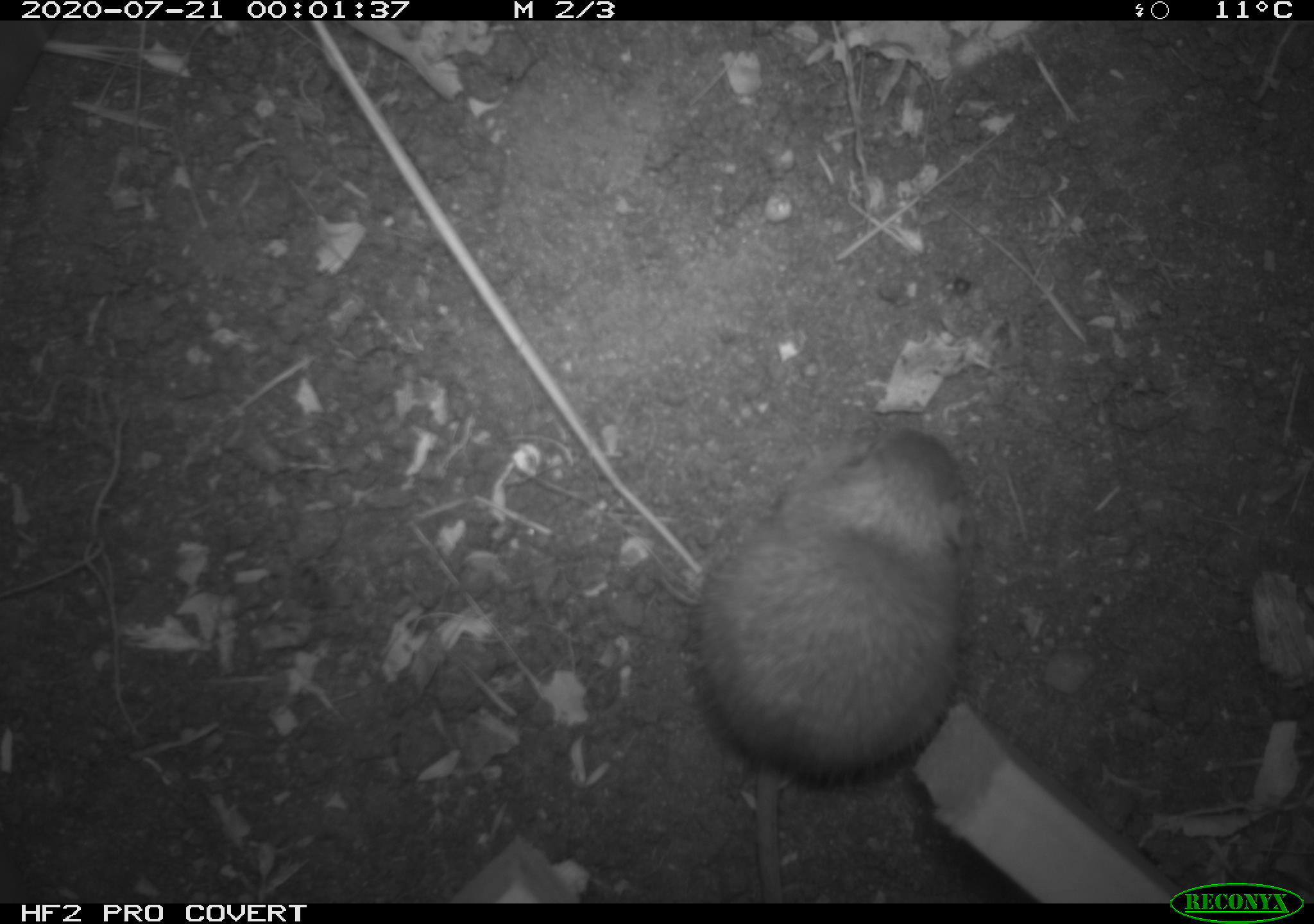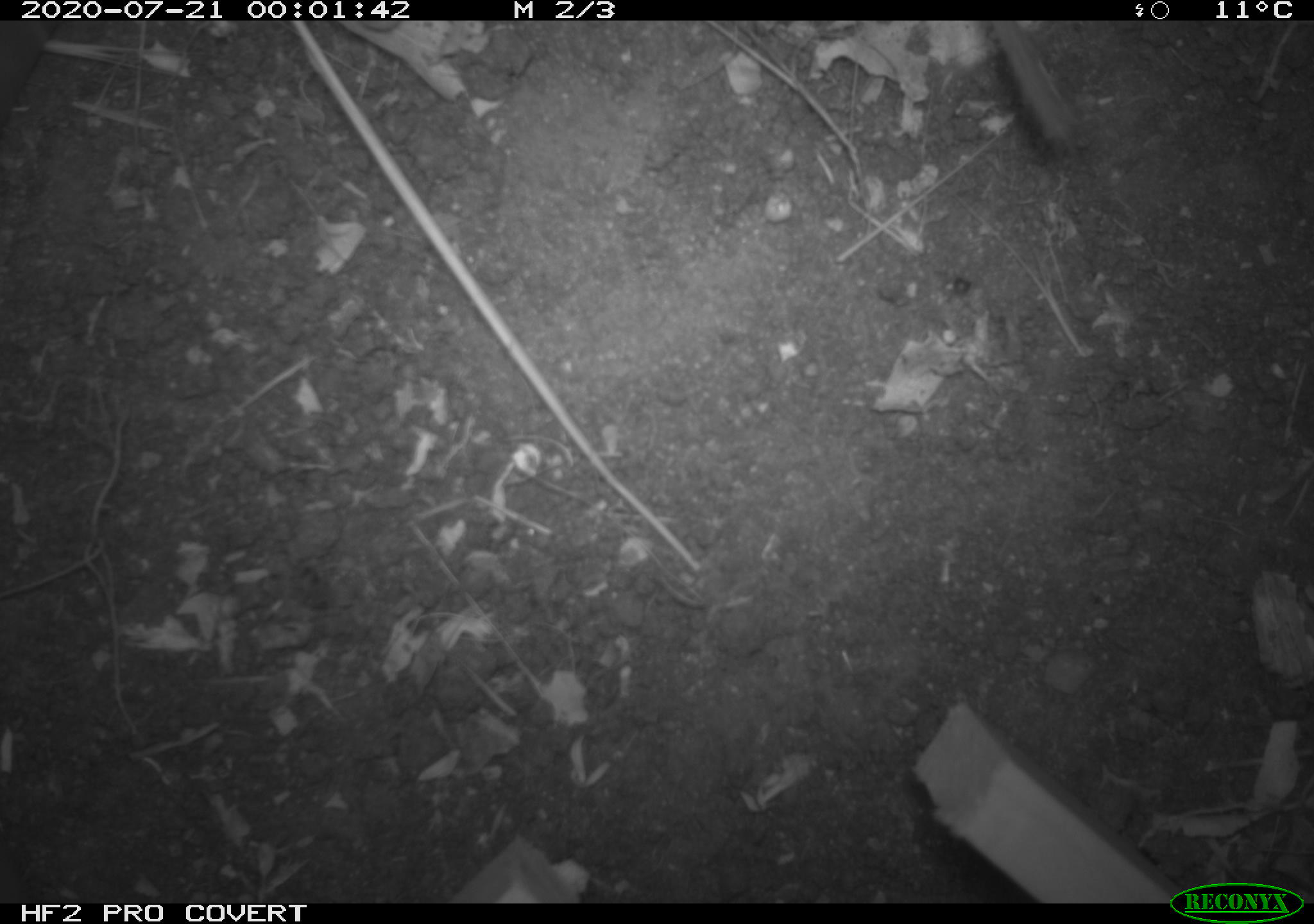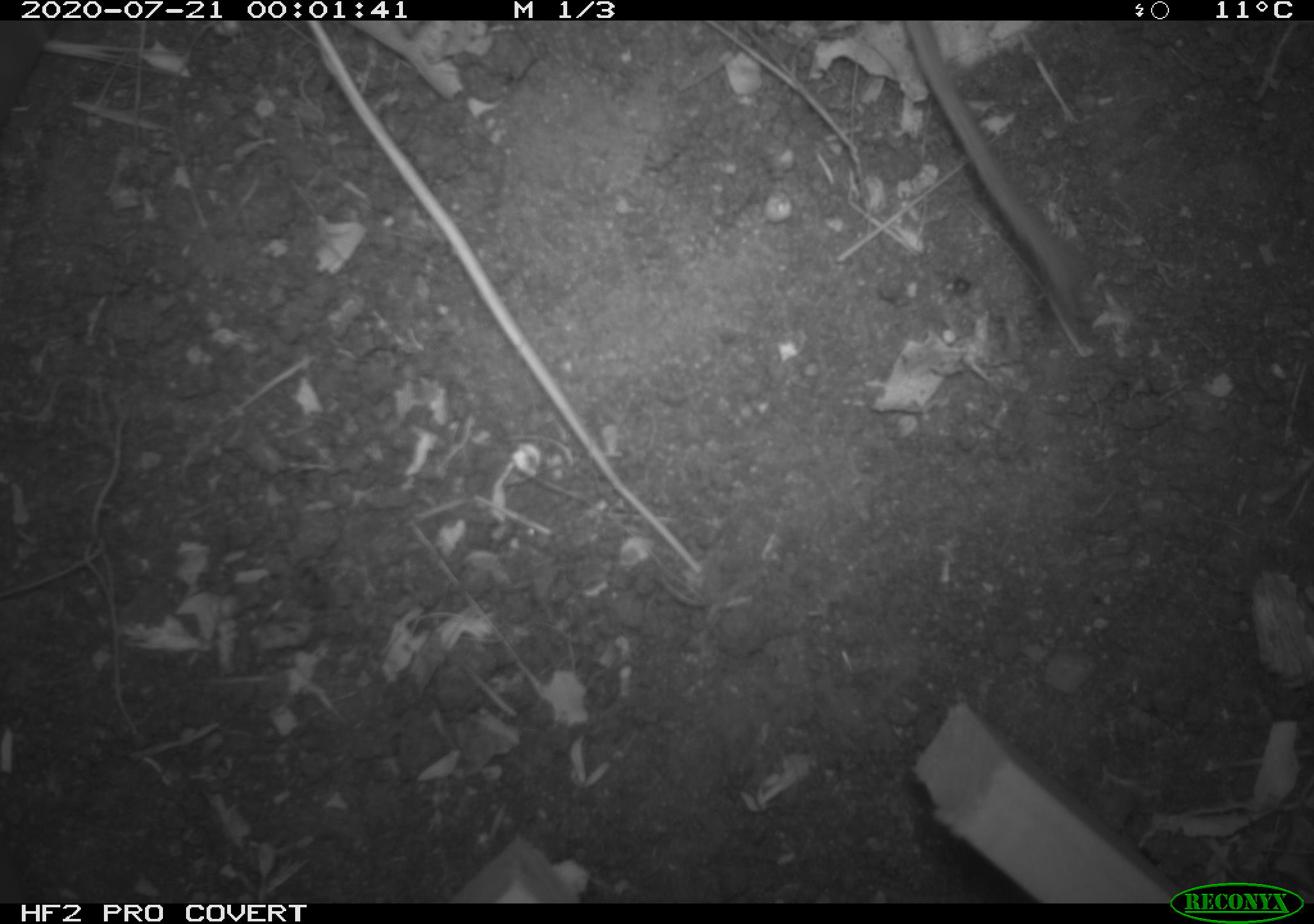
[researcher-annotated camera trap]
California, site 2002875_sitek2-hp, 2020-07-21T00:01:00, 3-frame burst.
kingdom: Animalia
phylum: Chordata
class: Mammalia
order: Rodentia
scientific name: Rodentia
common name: rodent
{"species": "rodent (Rodentia)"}